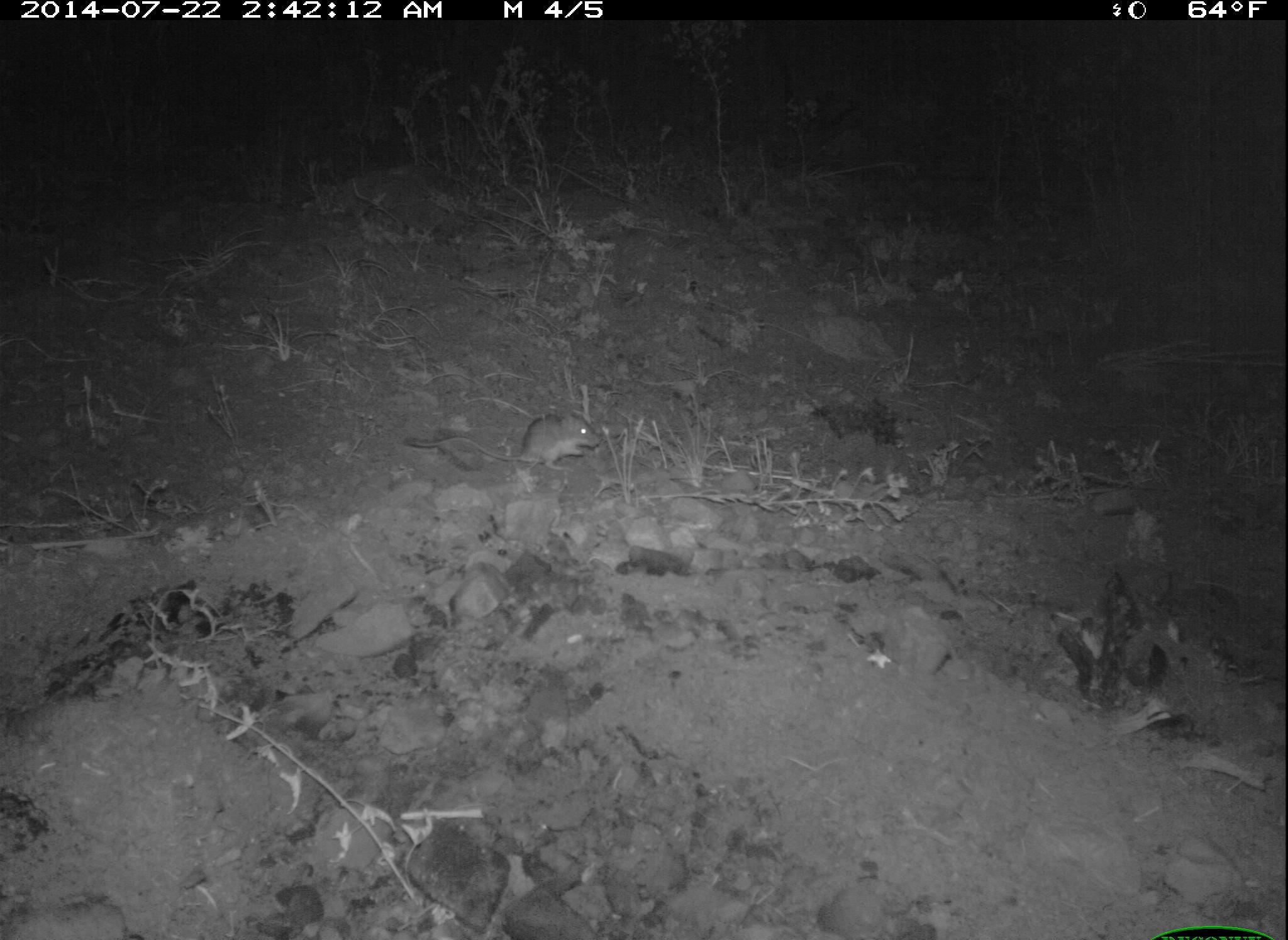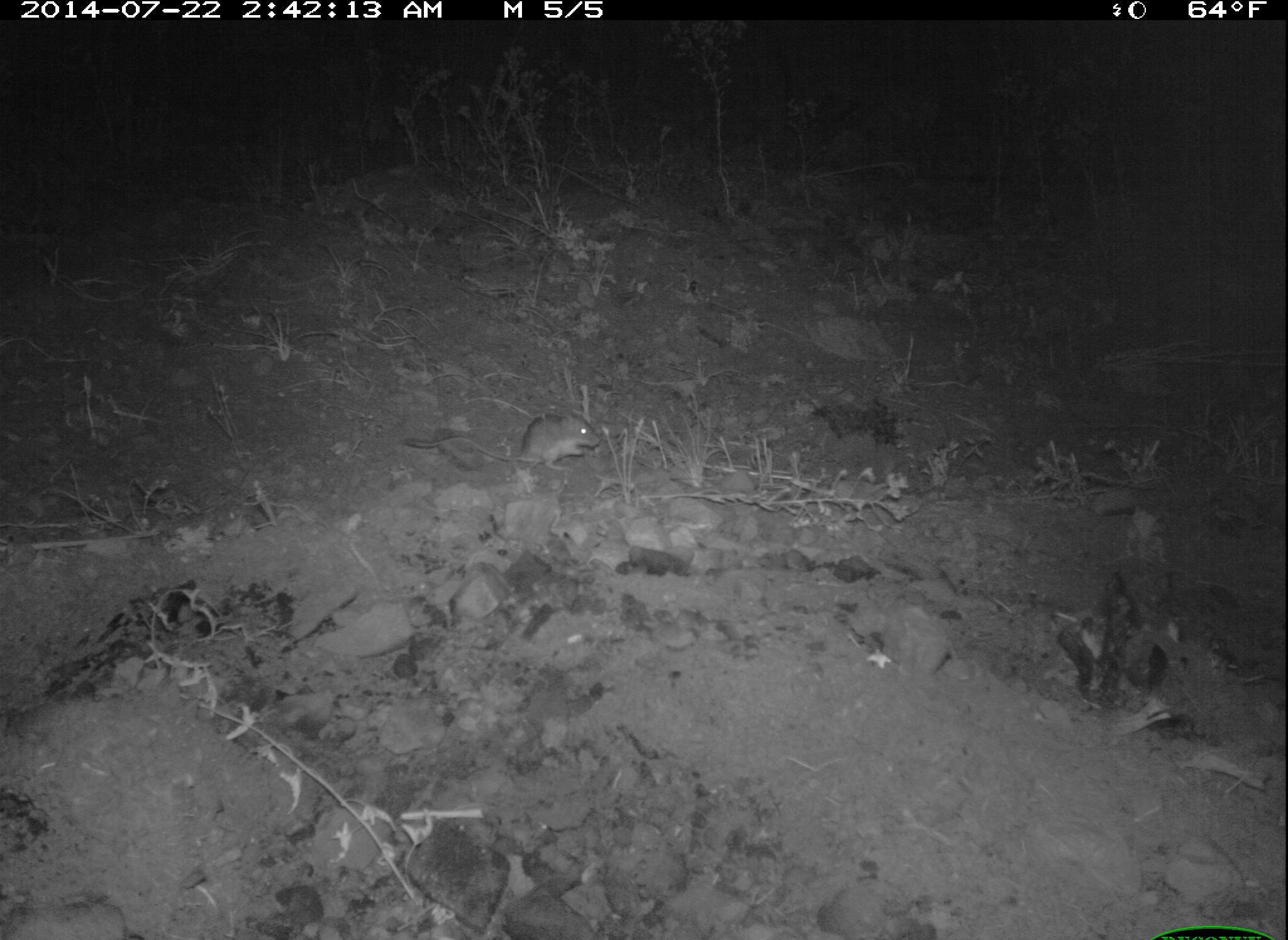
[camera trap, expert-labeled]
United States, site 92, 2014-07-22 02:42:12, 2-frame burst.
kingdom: Animalia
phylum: Chordata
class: Mammalia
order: Rodentia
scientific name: Rodentia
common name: rodent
Rodent (Rodentia).